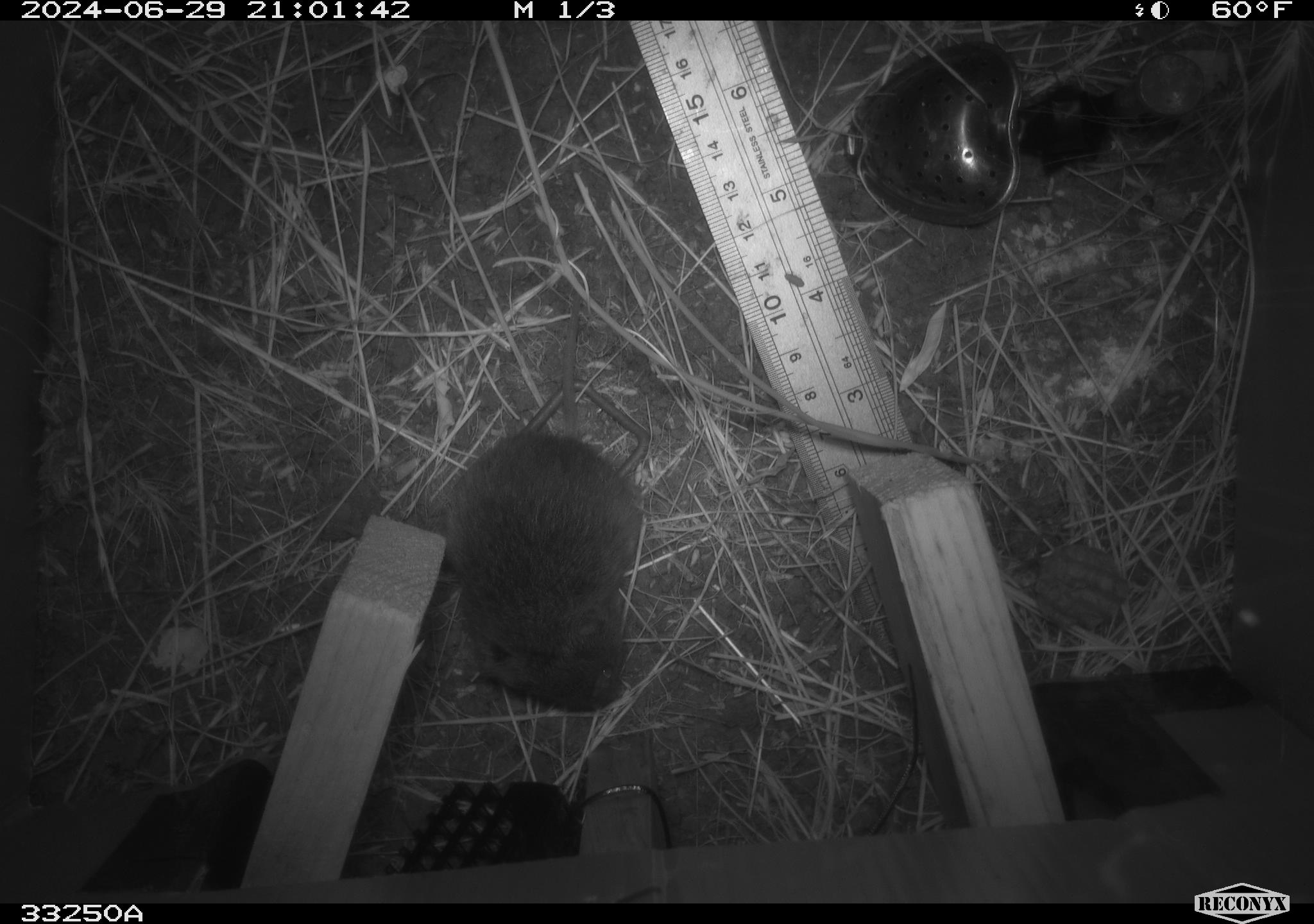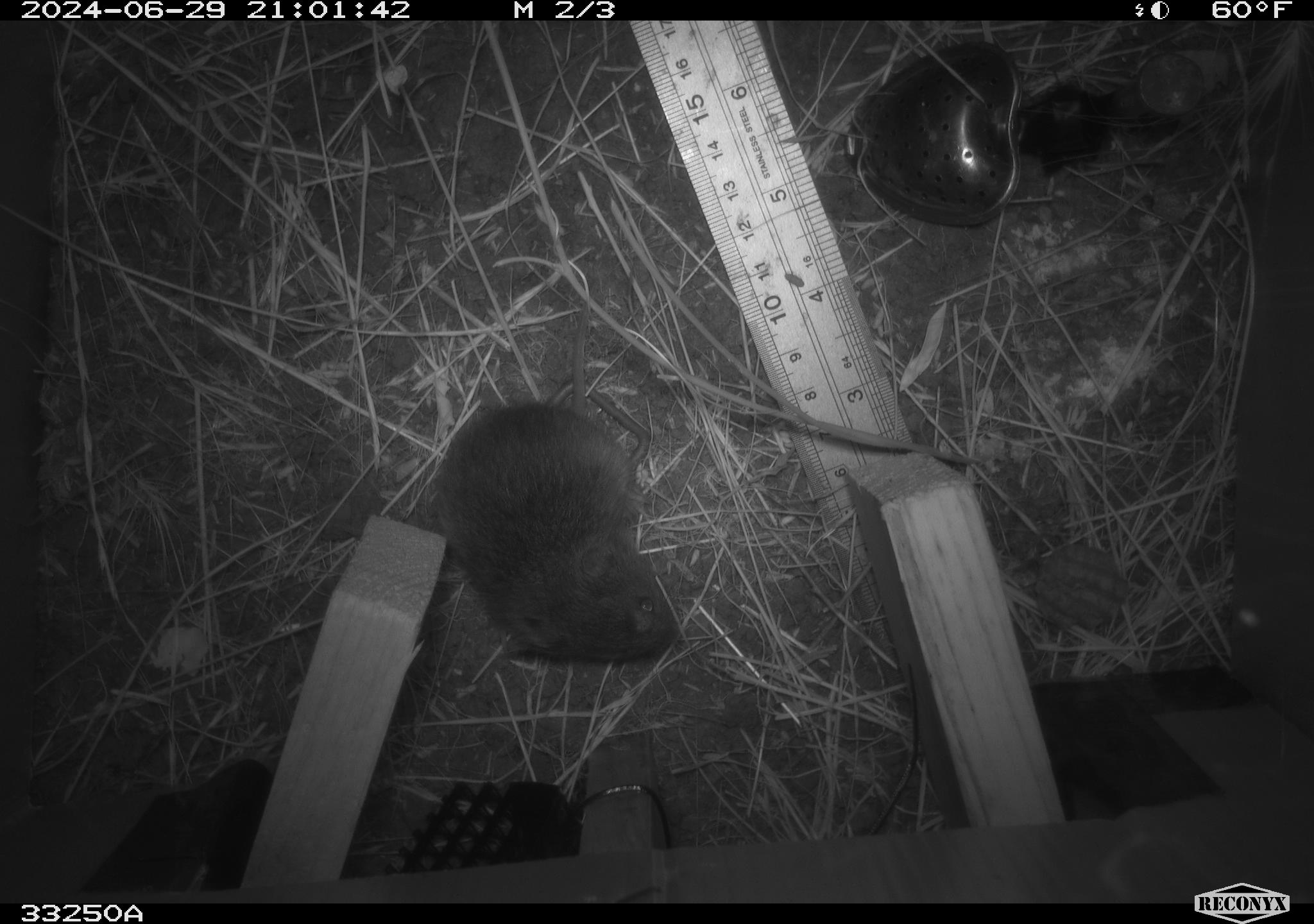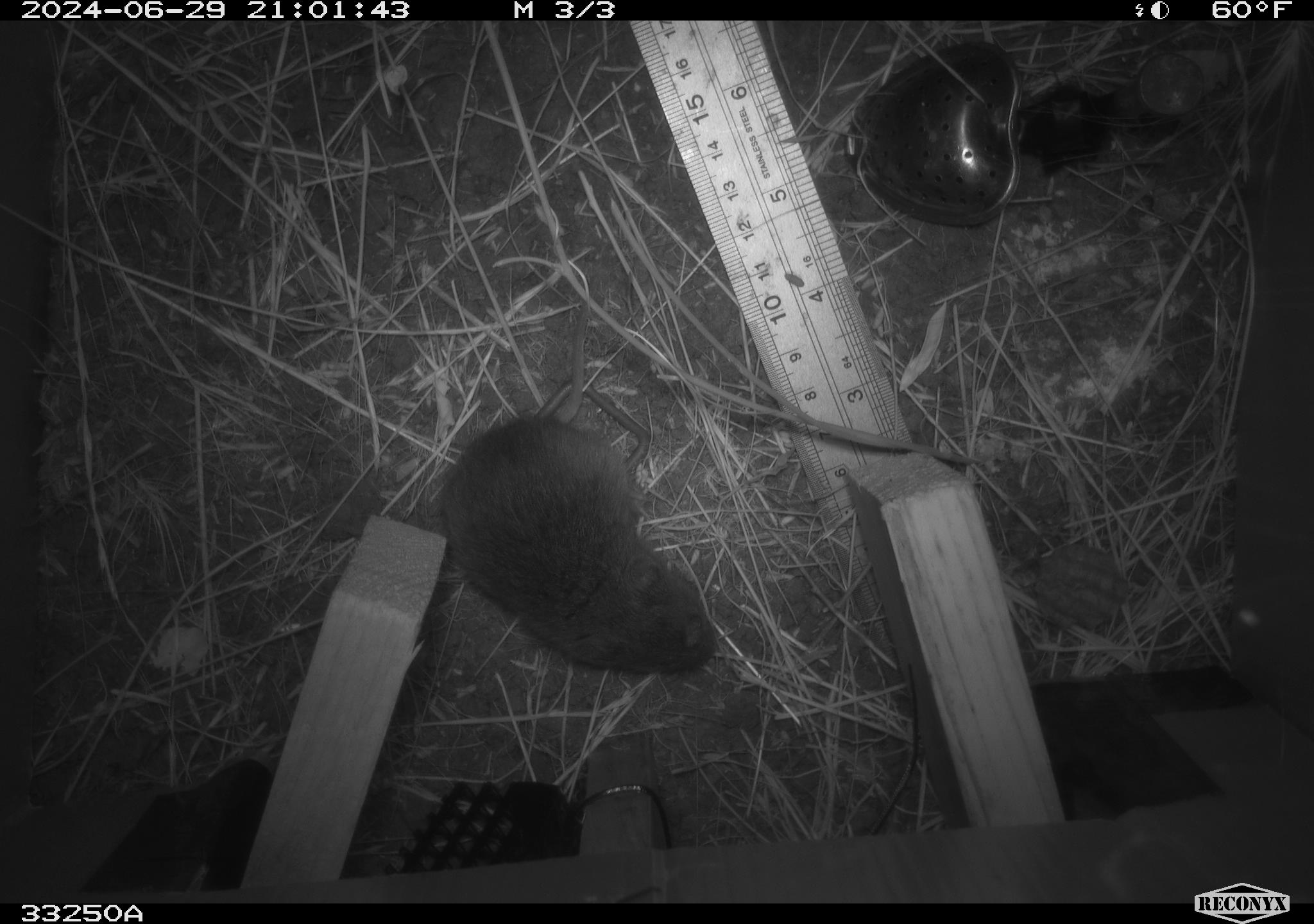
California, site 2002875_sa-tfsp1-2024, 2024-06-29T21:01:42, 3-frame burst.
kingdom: Animalia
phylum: Chordata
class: Mammalia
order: Rodentia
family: Cricetidae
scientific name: Arvicolinae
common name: voles, lemmings, and muskrats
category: arvicolinae subfamily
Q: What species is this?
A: Arvicolinae subfamily (voles, lemmings, and muskrats) (Arvicolinae).